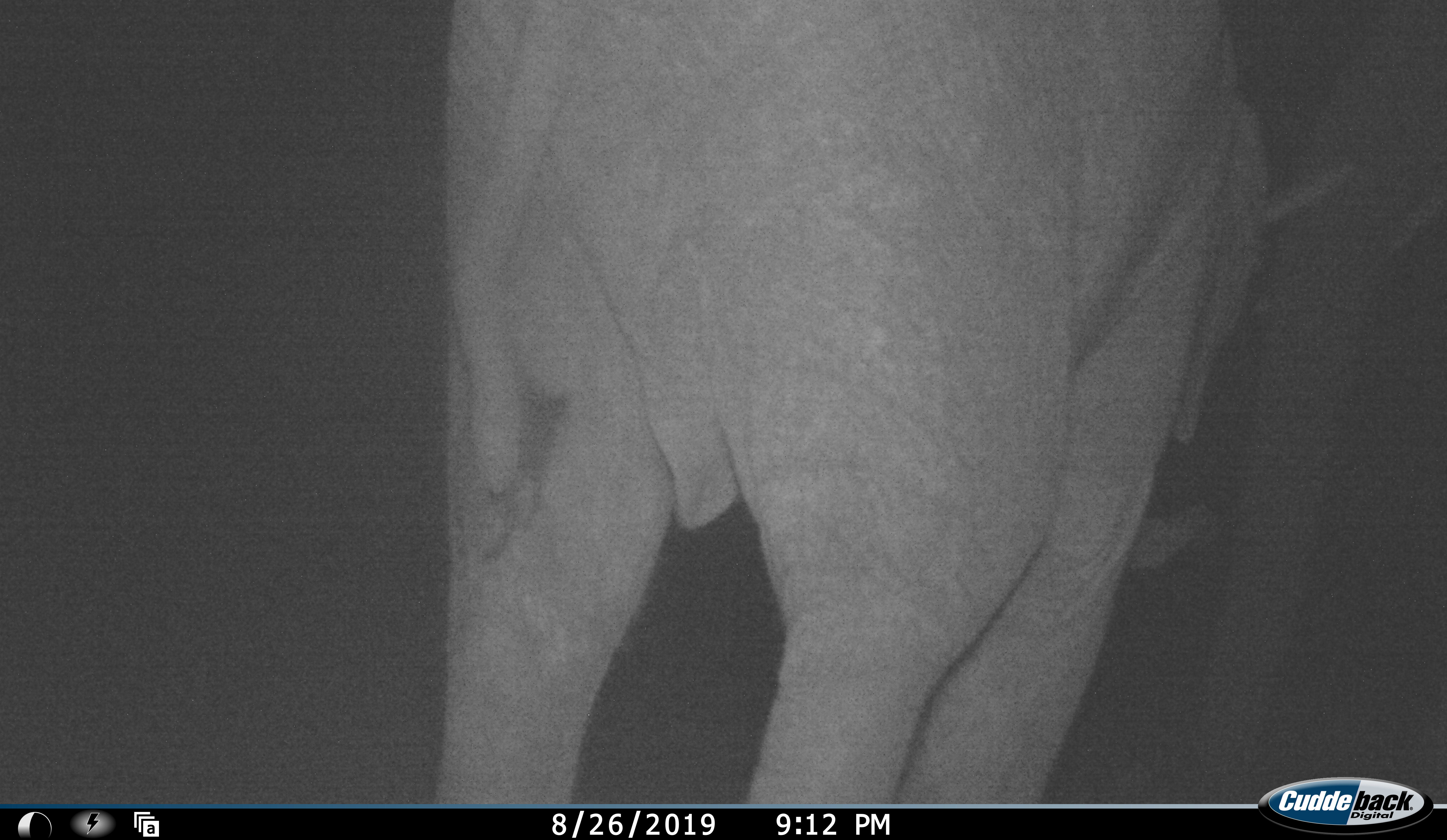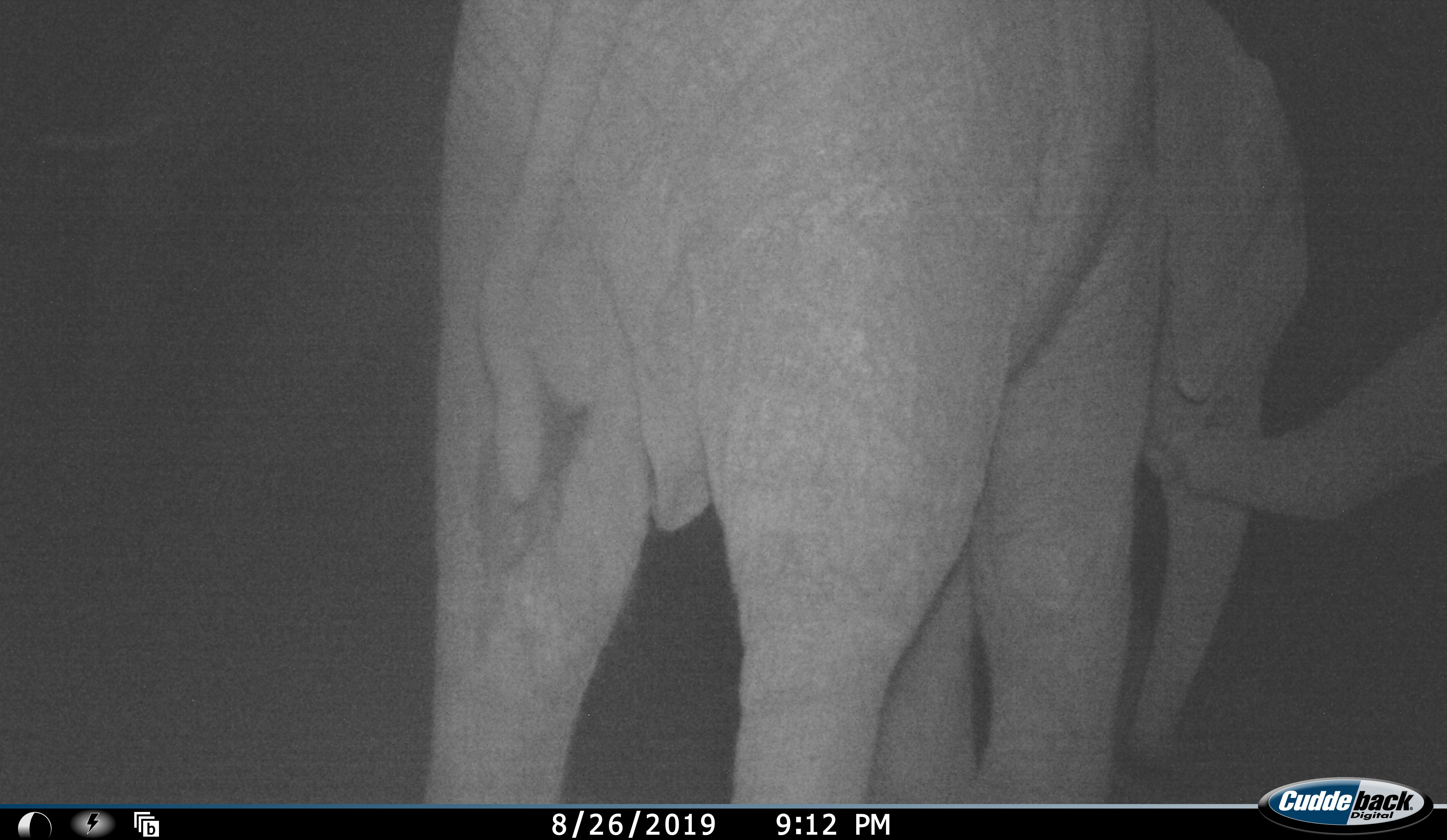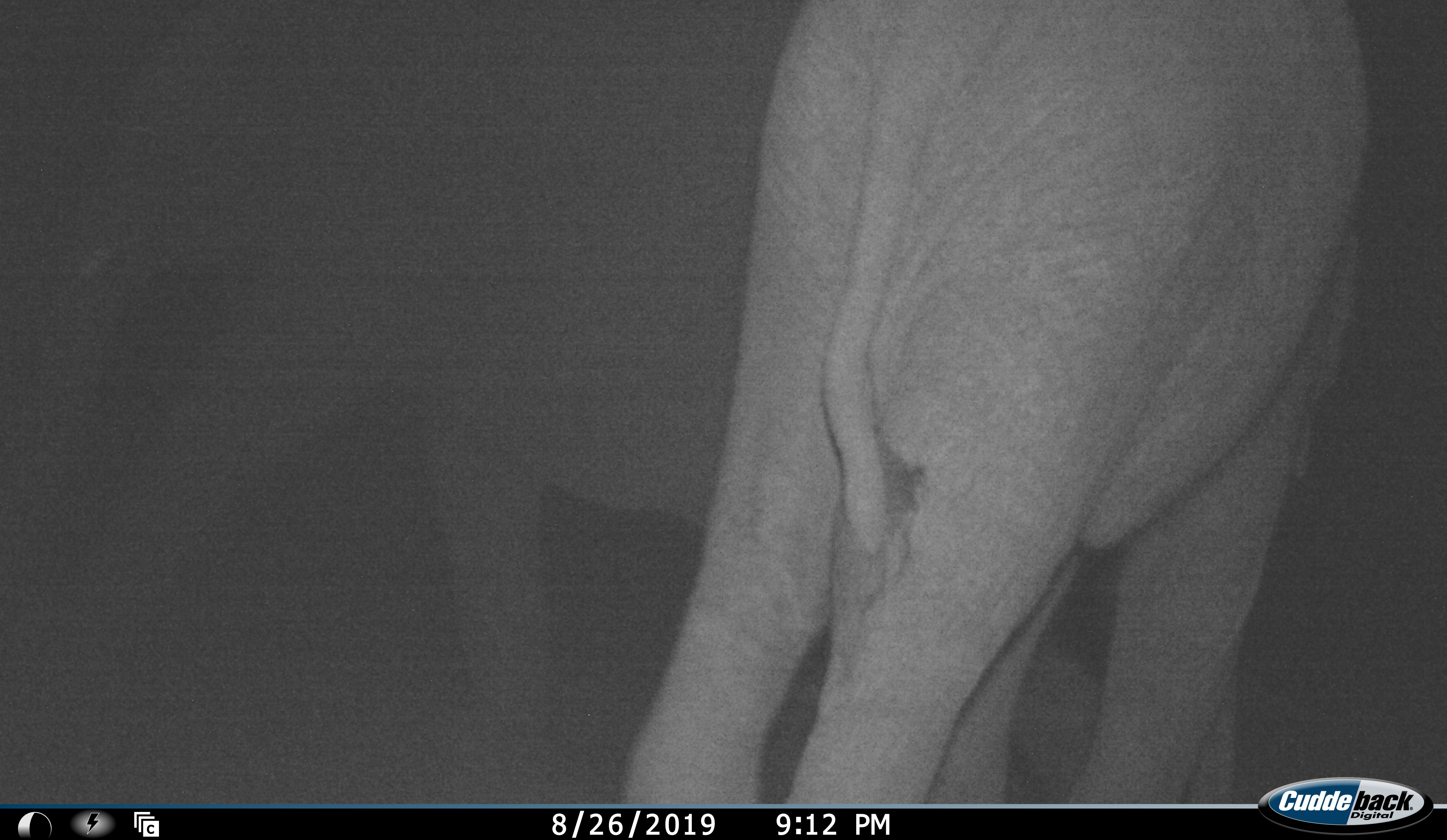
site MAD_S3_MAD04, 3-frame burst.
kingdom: Animalia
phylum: Chordata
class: Mammalia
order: Proboscidea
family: Elephantidae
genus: Loxodonta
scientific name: Loxodonta africana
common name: african bush elephant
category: elephant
Elephant (african bush elephant) (Loxodonta africana), count 3. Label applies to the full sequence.